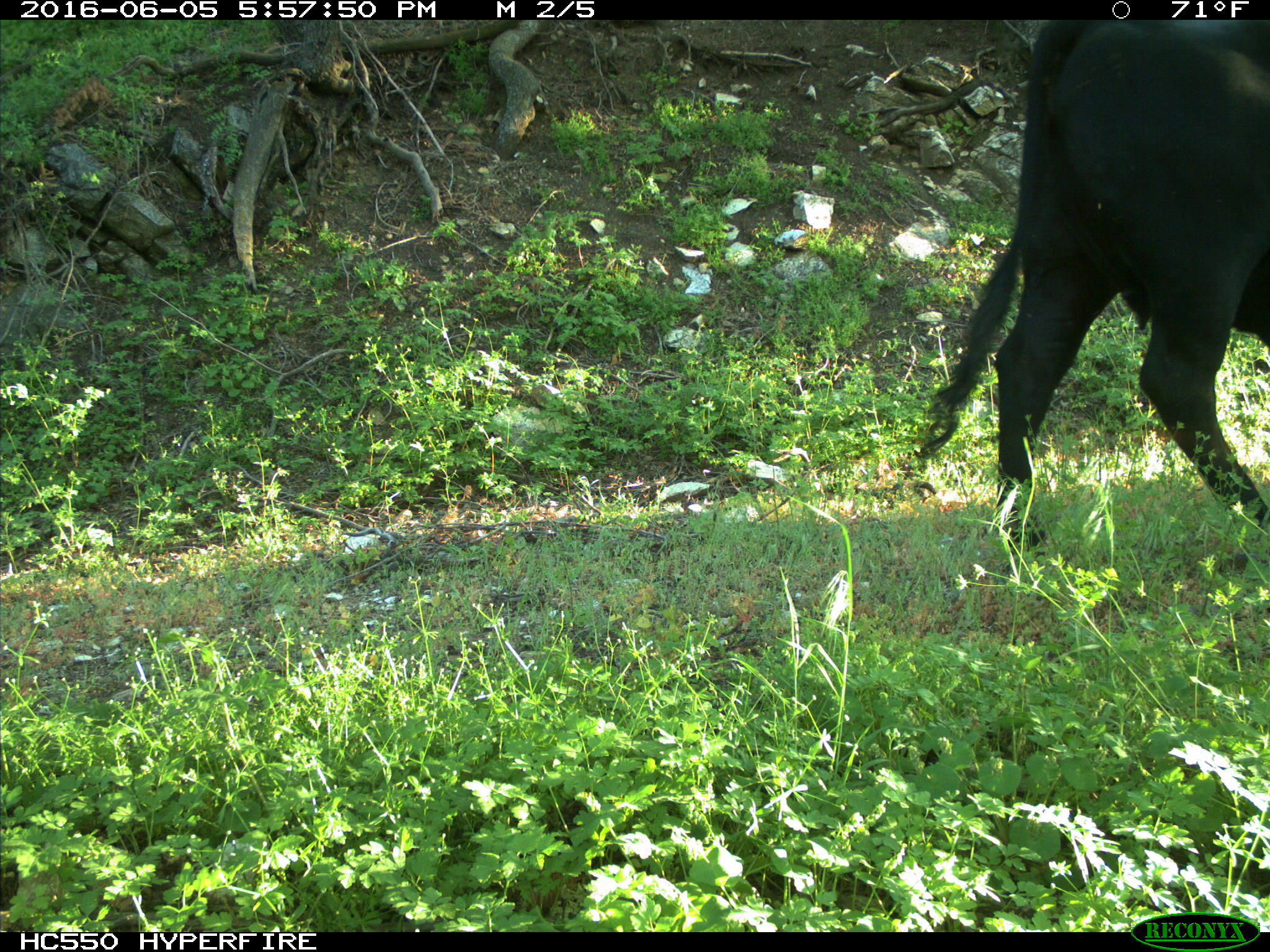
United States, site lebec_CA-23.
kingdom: Animalia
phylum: Chordata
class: Mammalia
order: Artiodactyla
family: Bovidae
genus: Bos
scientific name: Bos taurus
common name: domestic cow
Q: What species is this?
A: Bos taurus (domestic cow).